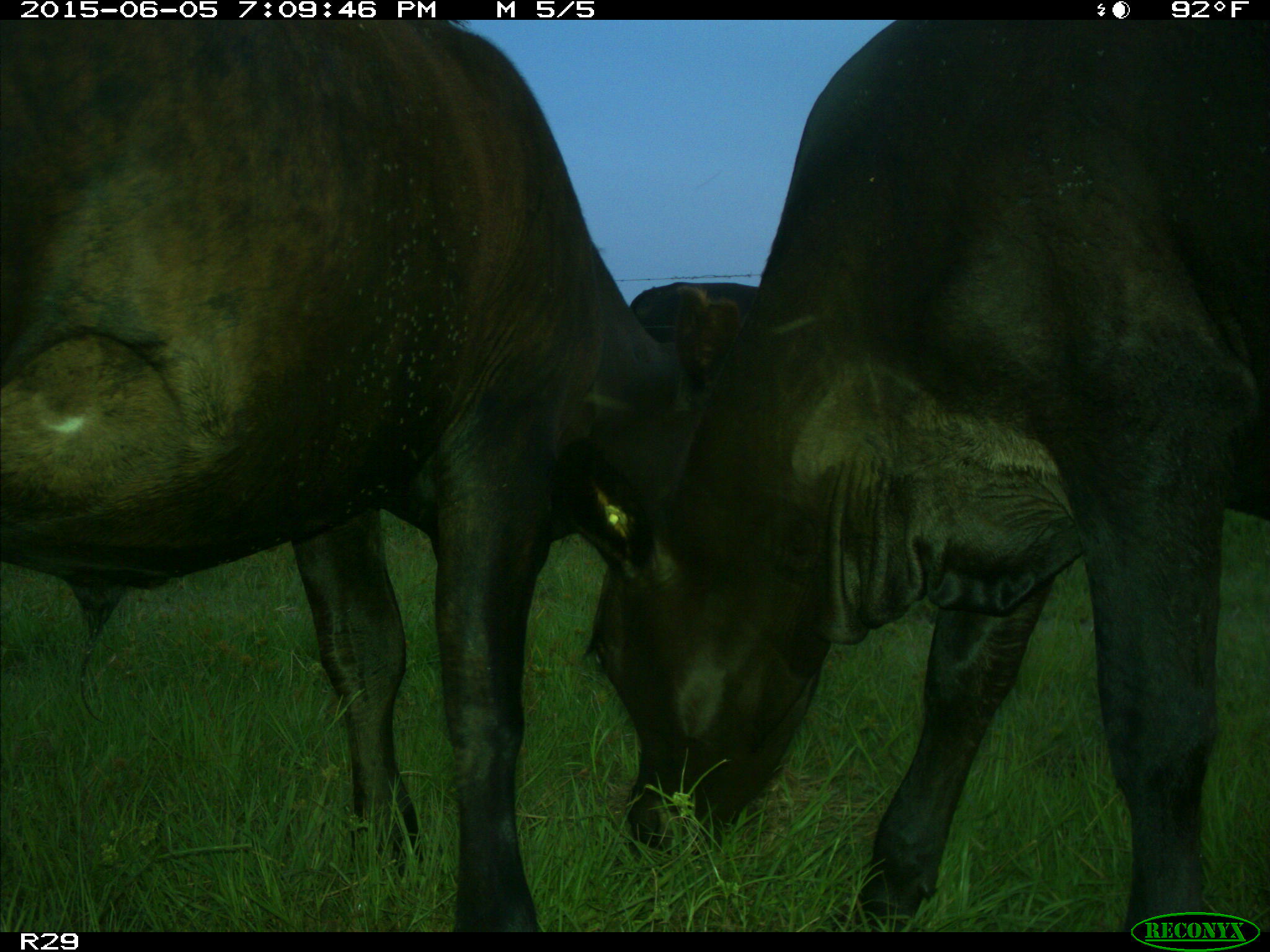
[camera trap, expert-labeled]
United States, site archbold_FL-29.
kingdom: Animalia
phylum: Chordata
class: Mammalia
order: Artiodactyla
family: Bovidae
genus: Bos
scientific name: Bos taurus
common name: domestic cow